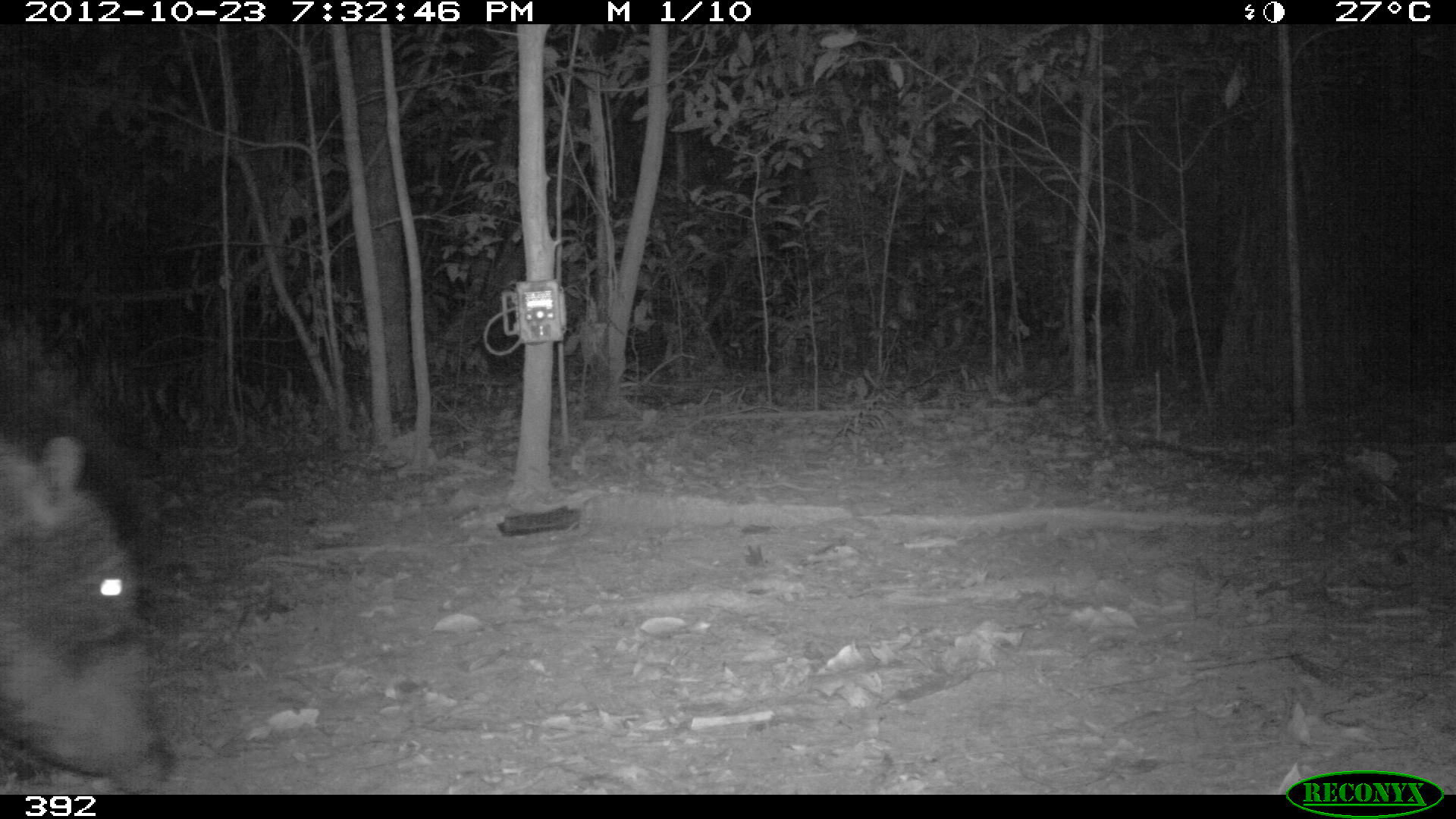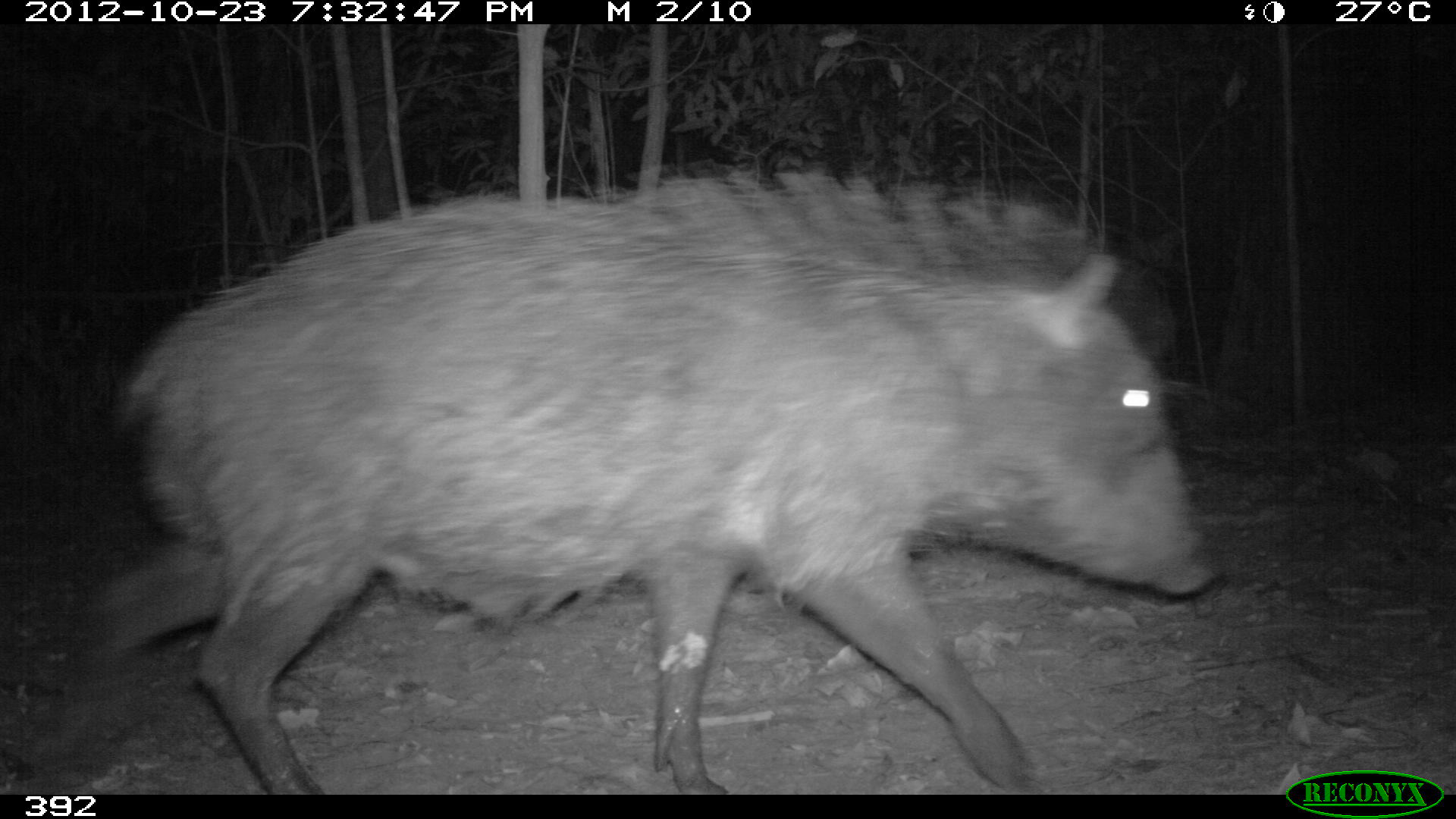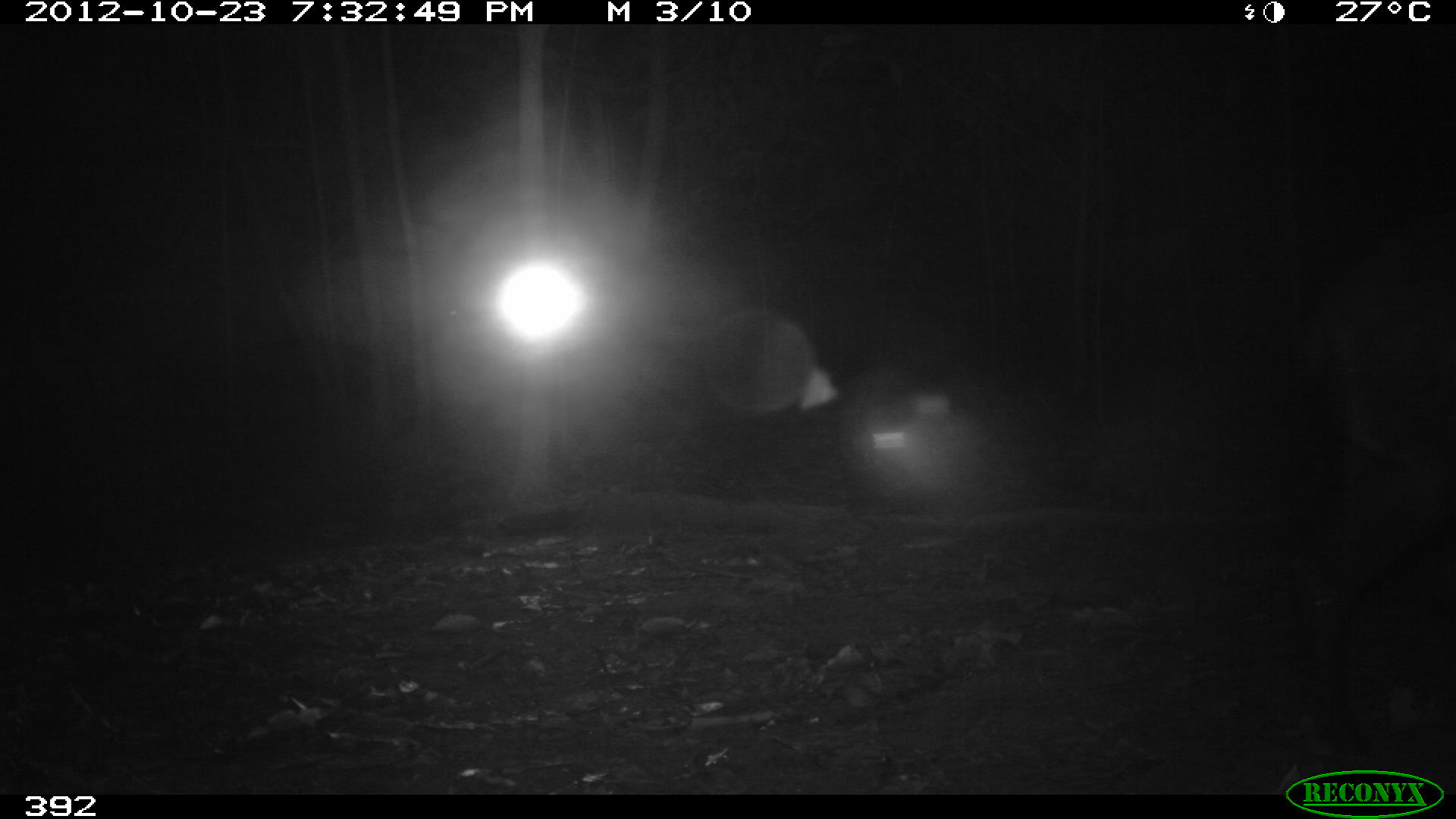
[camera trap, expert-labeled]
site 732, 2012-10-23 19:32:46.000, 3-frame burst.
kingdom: Animalia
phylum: Chordata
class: Mammalia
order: Artiodactyla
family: Tayassuidae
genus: Tayassu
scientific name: Tayassu pecari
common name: white-lipped peccary